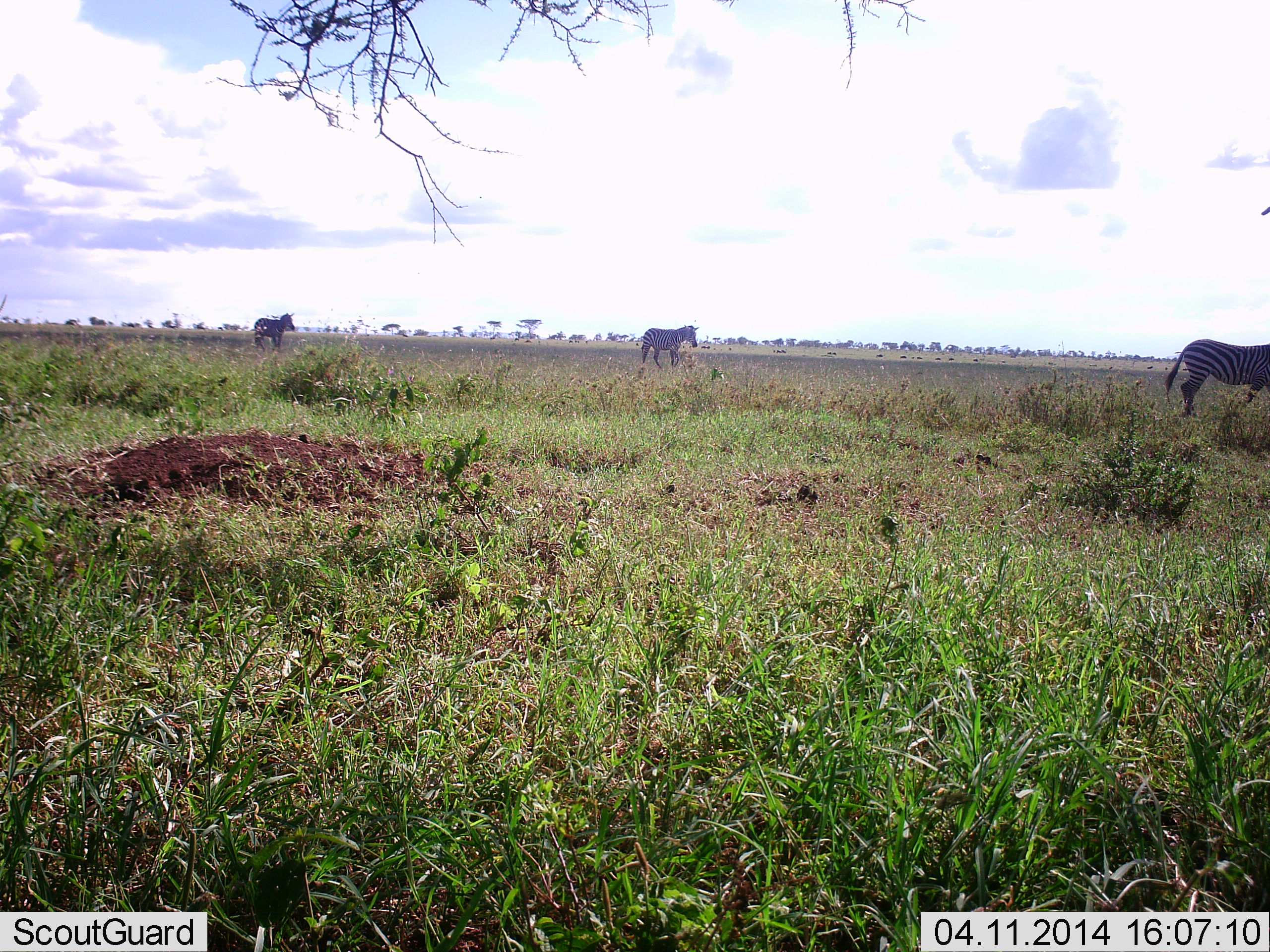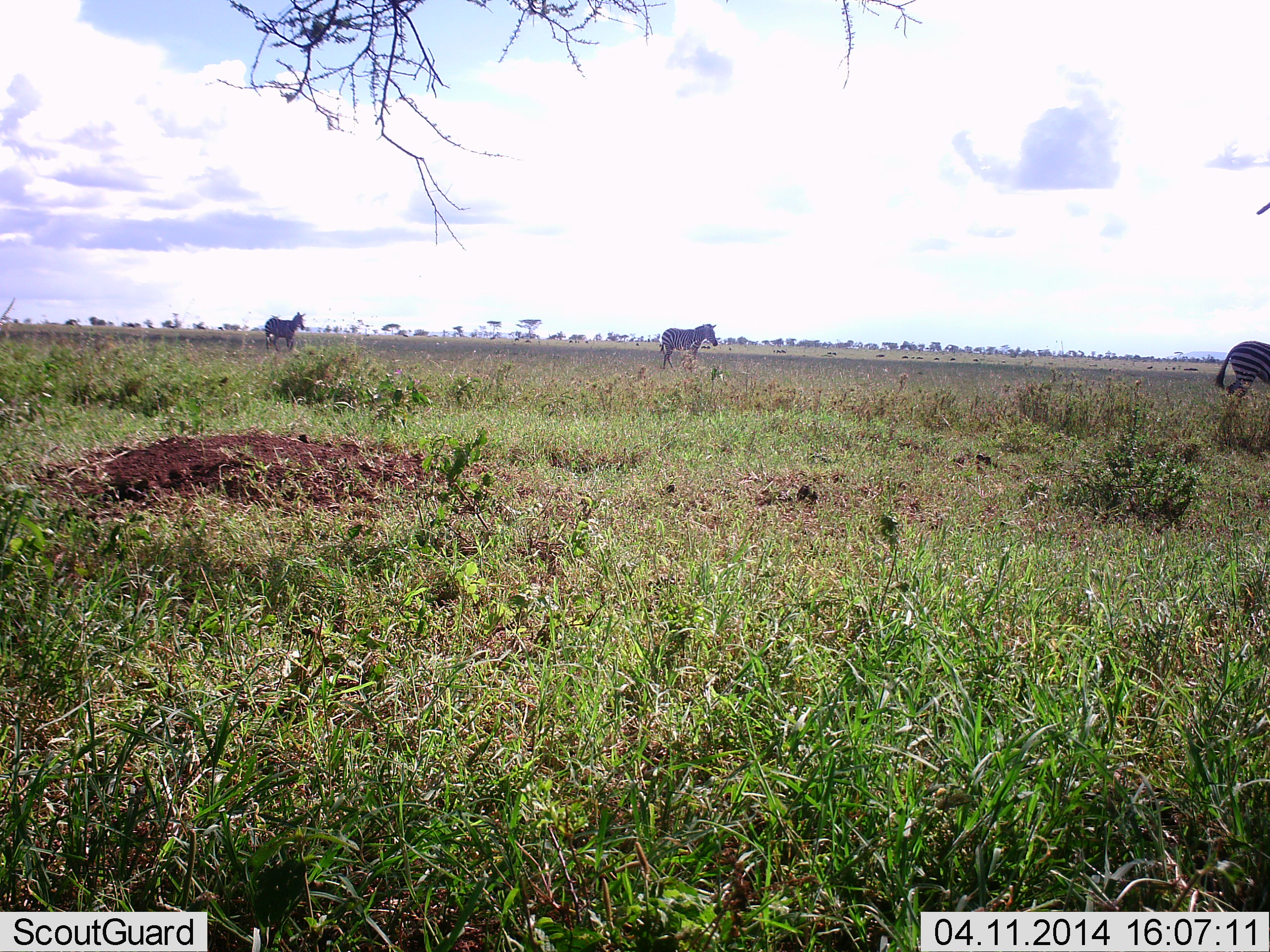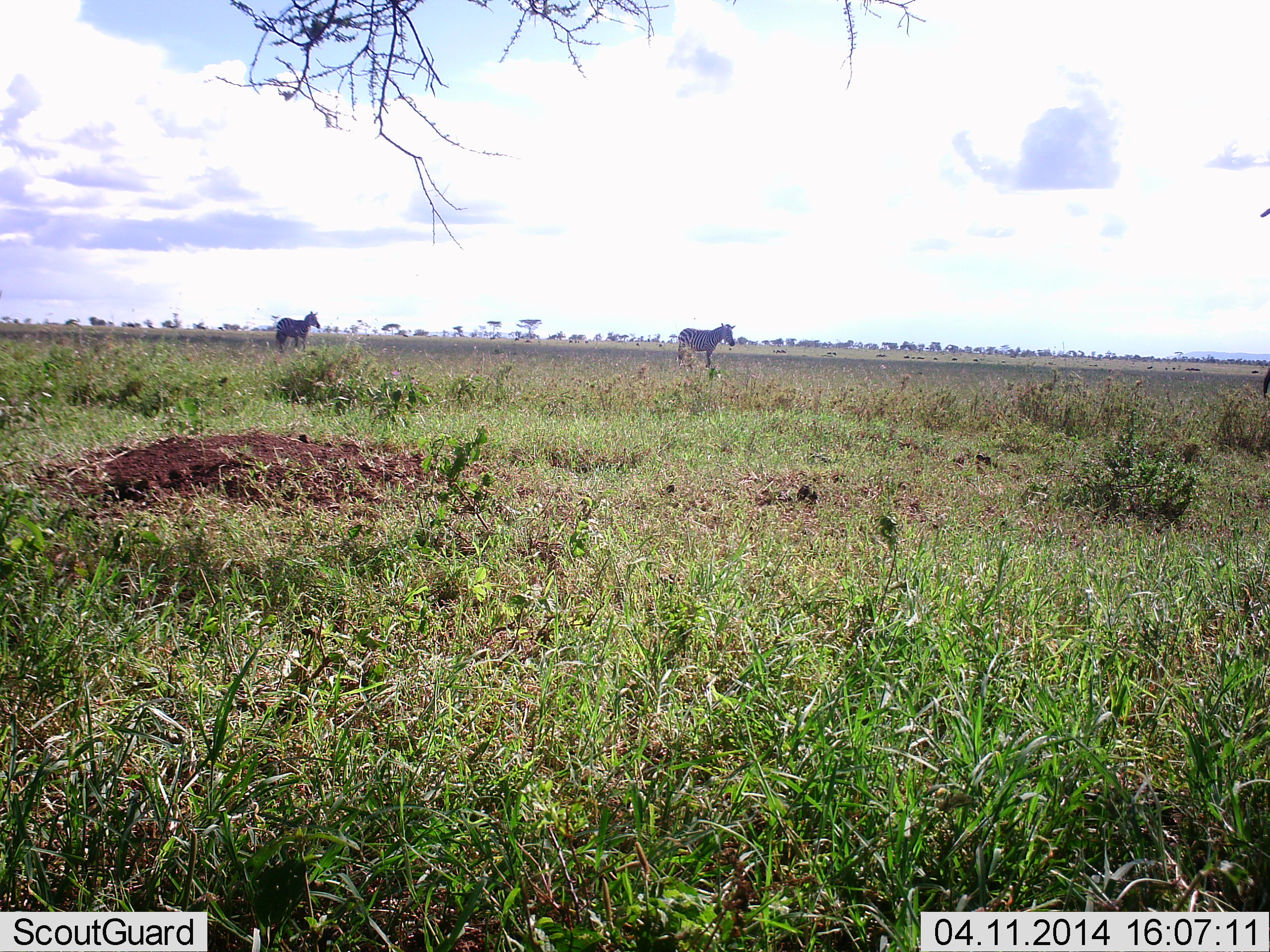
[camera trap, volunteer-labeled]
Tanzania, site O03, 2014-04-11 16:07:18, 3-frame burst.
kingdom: Animalia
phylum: Chordata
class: Mammalia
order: Perissodactyla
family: Equidae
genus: Equus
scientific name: Equus quagga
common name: plains zebra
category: zebra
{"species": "zebra (plains zebra) (Equus quagga)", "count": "3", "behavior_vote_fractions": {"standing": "15%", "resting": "1%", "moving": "93%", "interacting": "0%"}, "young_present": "0%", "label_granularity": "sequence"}